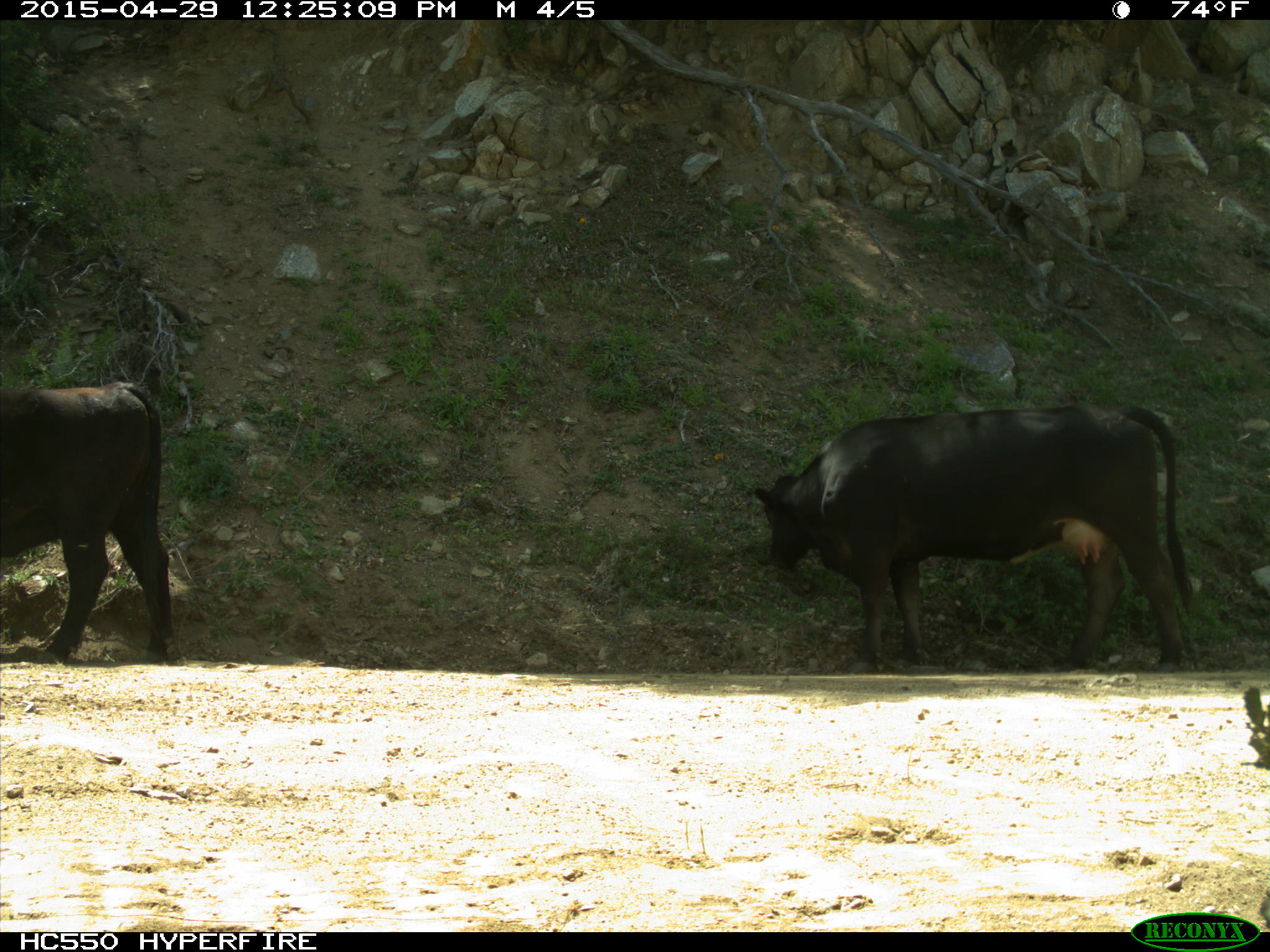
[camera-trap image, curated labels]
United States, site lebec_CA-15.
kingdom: Animalia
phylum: Chordata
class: Mammalia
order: Artiodactyla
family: Bovidae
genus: Bos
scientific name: Bos taurus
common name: domestic cow